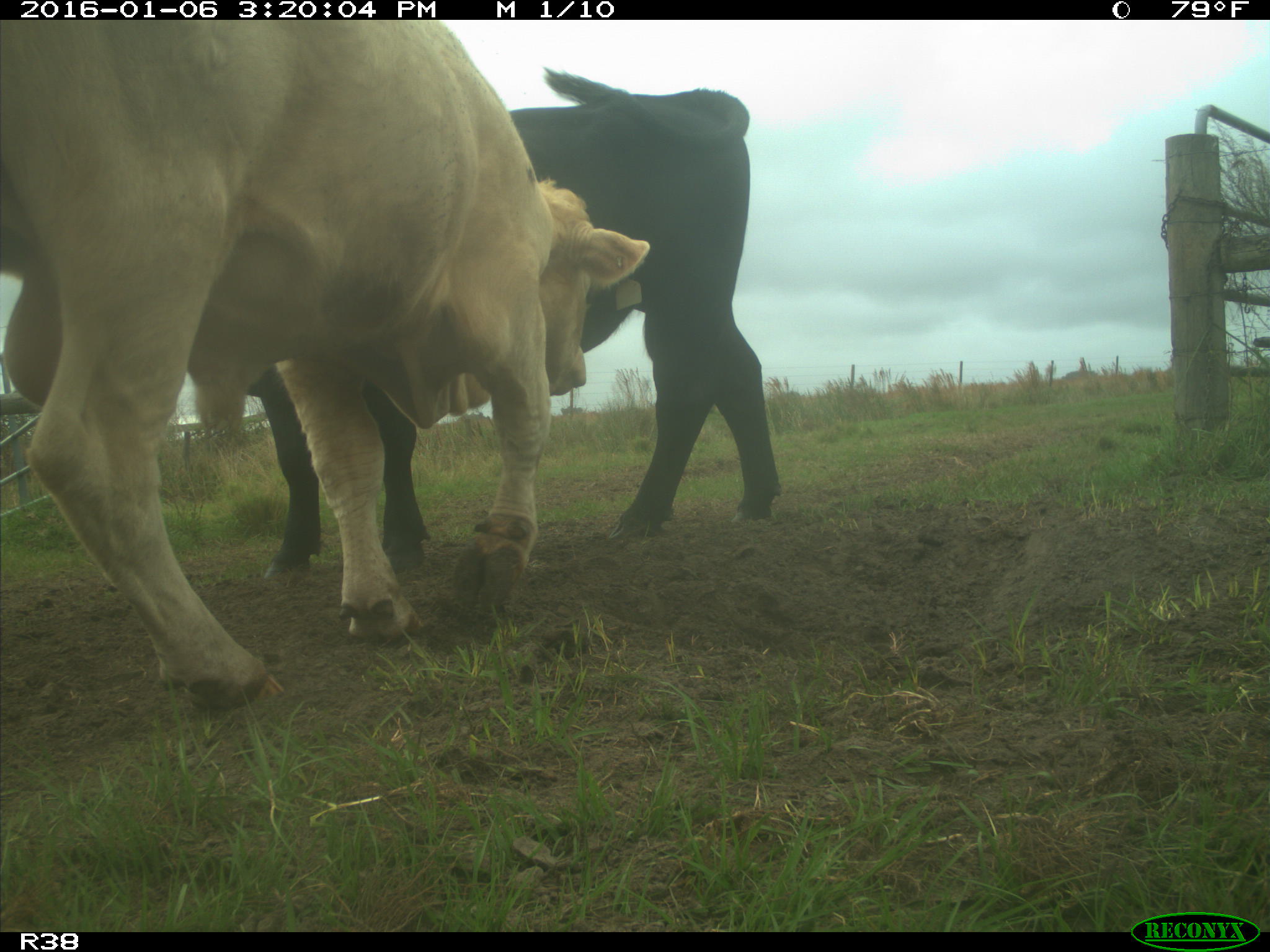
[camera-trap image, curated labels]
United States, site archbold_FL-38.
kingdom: Animalia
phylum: Chordata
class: Mammalia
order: Artiodactyla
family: Bovidae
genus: Bos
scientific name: Bos taurus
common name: domestic cow